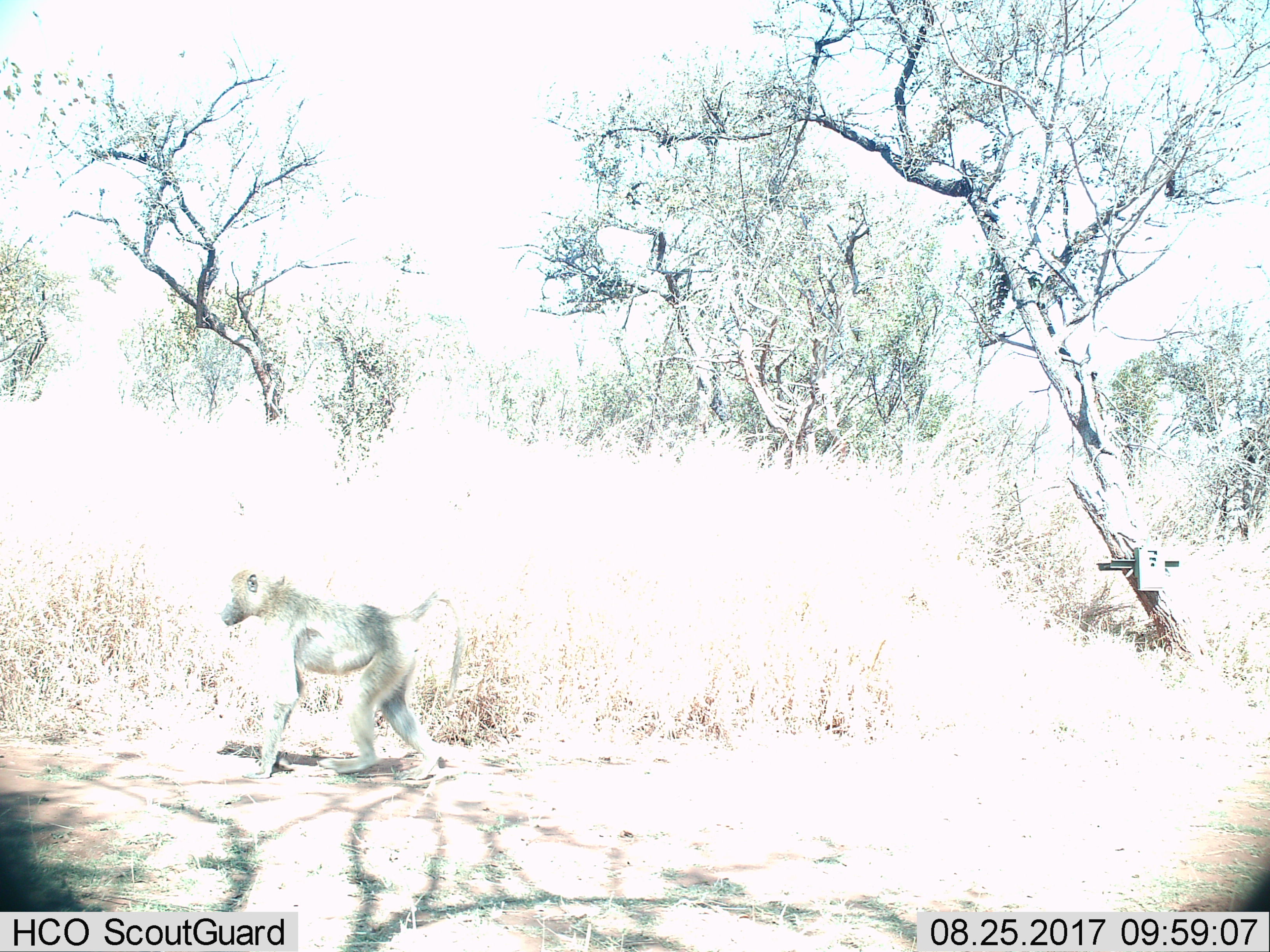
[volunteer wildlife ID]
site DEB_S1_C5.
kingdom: Animalia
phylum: Chordata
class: Mammalia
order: Primates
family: Cercopithecidae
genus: Papio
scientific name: Papio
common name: baboon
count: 1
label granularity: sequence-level